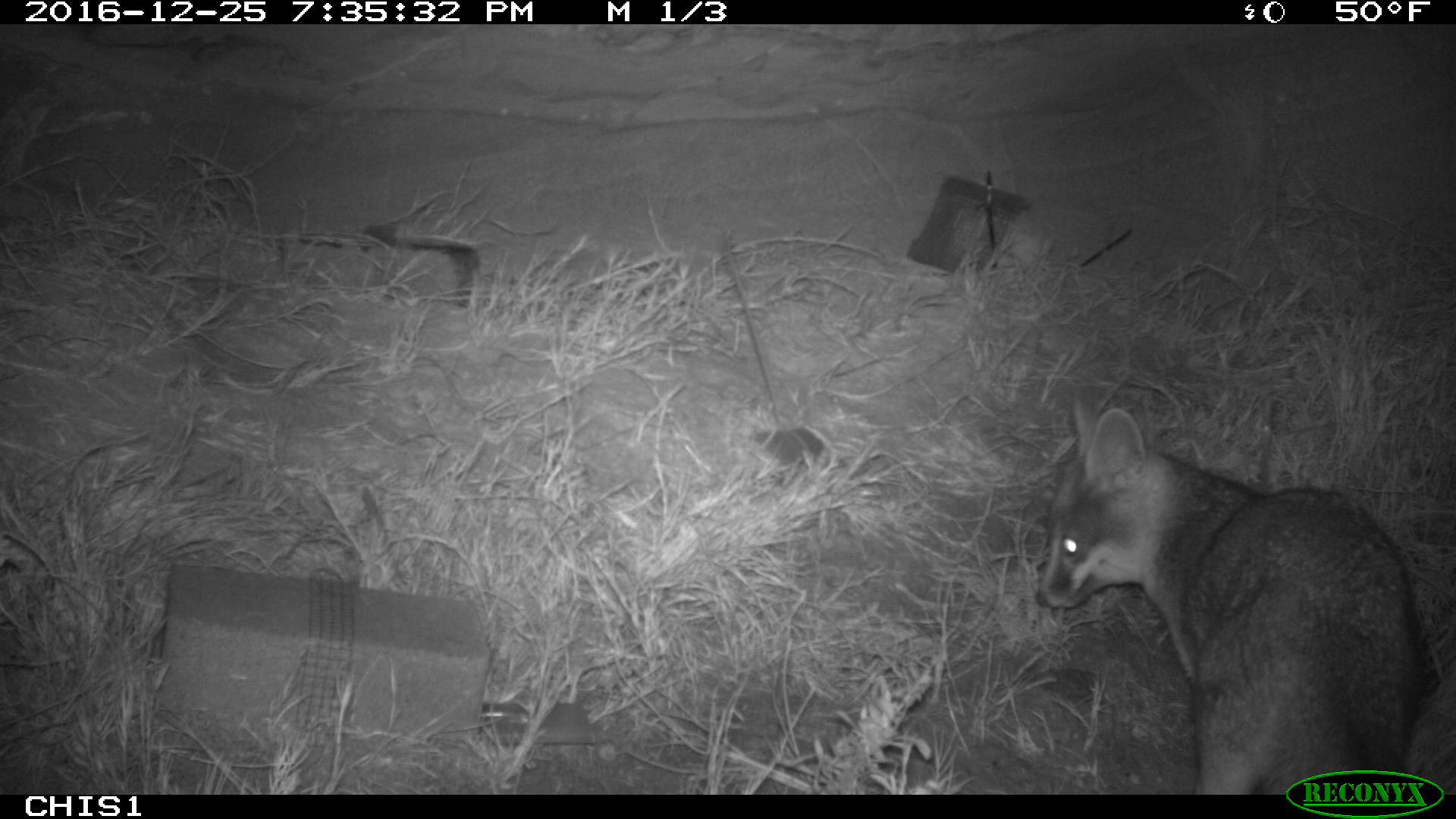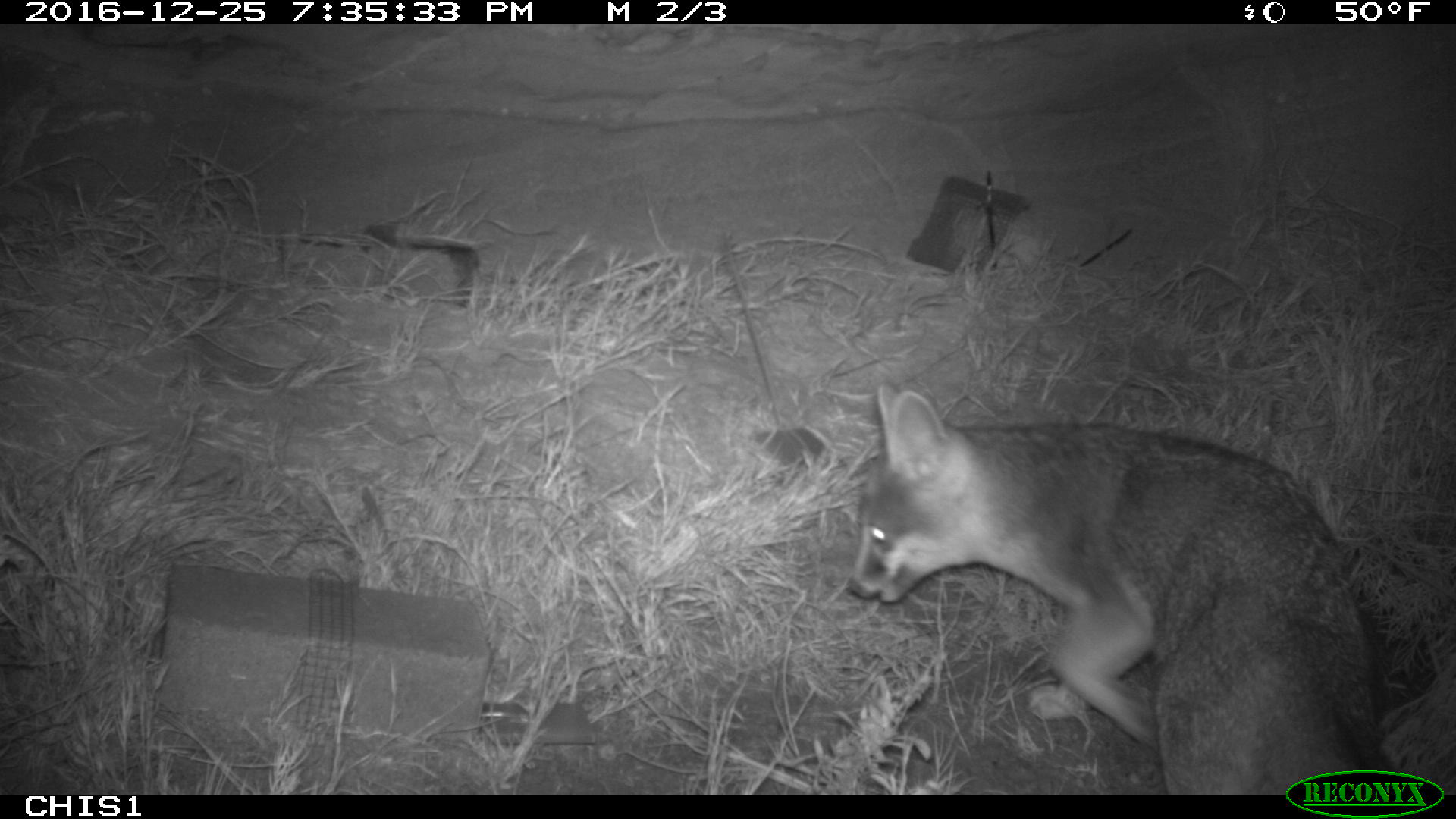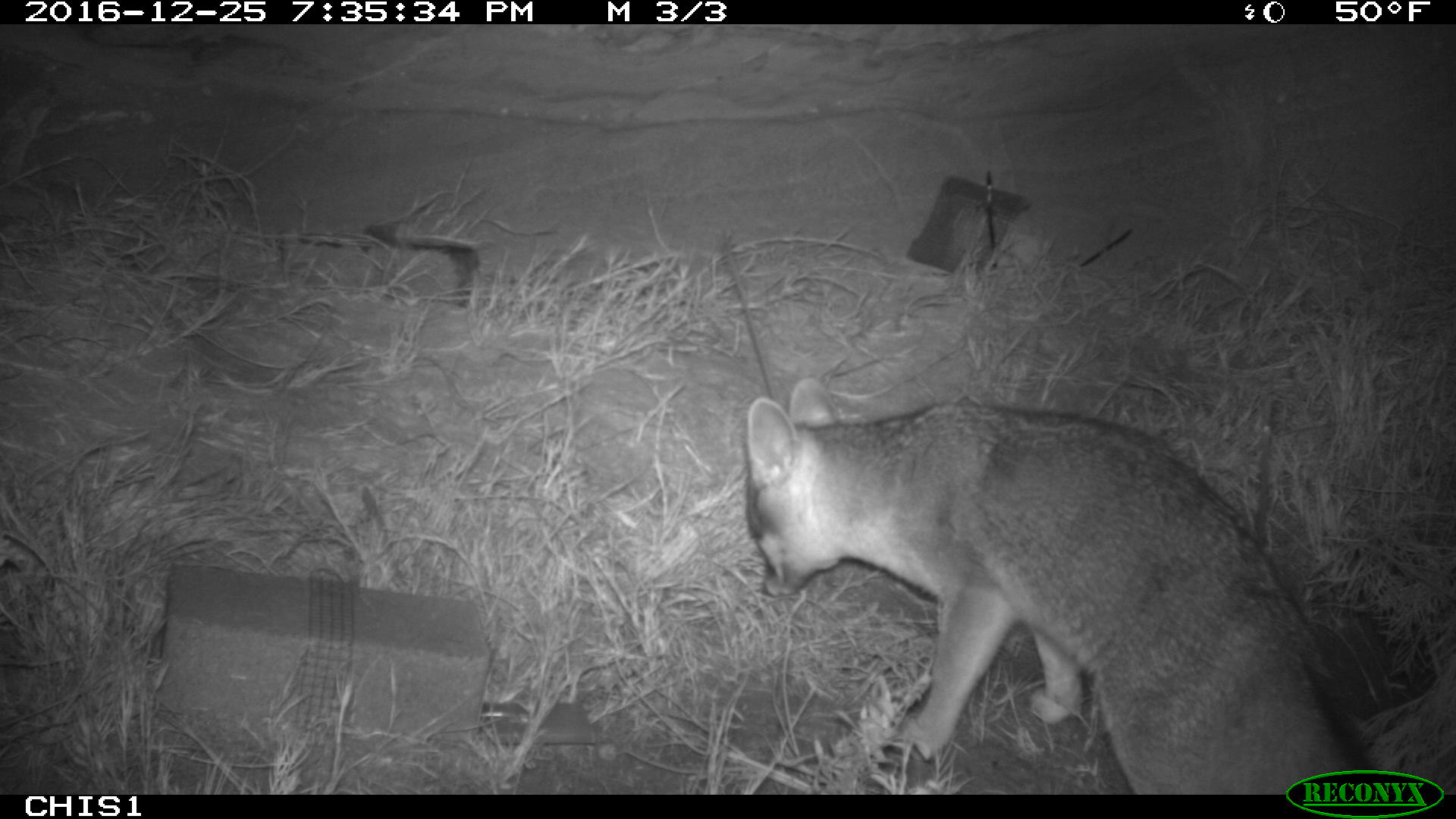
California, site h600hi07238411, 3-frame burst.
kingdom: Animalia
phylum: Chordata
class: Mammalia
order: Carnivora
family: Canidae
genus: Urocyon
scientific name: Urocyon littoralis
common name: island fox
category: fox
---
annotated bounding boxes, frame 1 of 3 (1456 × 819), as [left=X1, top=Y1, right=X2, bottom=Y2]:
fox: [left=1034, top=397, right=1455, bottom=795]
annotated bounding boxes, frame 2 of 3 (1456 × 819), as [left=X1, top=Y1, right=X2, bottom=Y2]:
fox: [left=846, top=384, right=1392, bottom=794]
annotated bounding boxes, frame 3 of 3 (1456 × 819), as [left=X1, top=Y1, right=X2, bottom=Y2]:
fox: [left=745, top=376, right=1370, bottom=794]